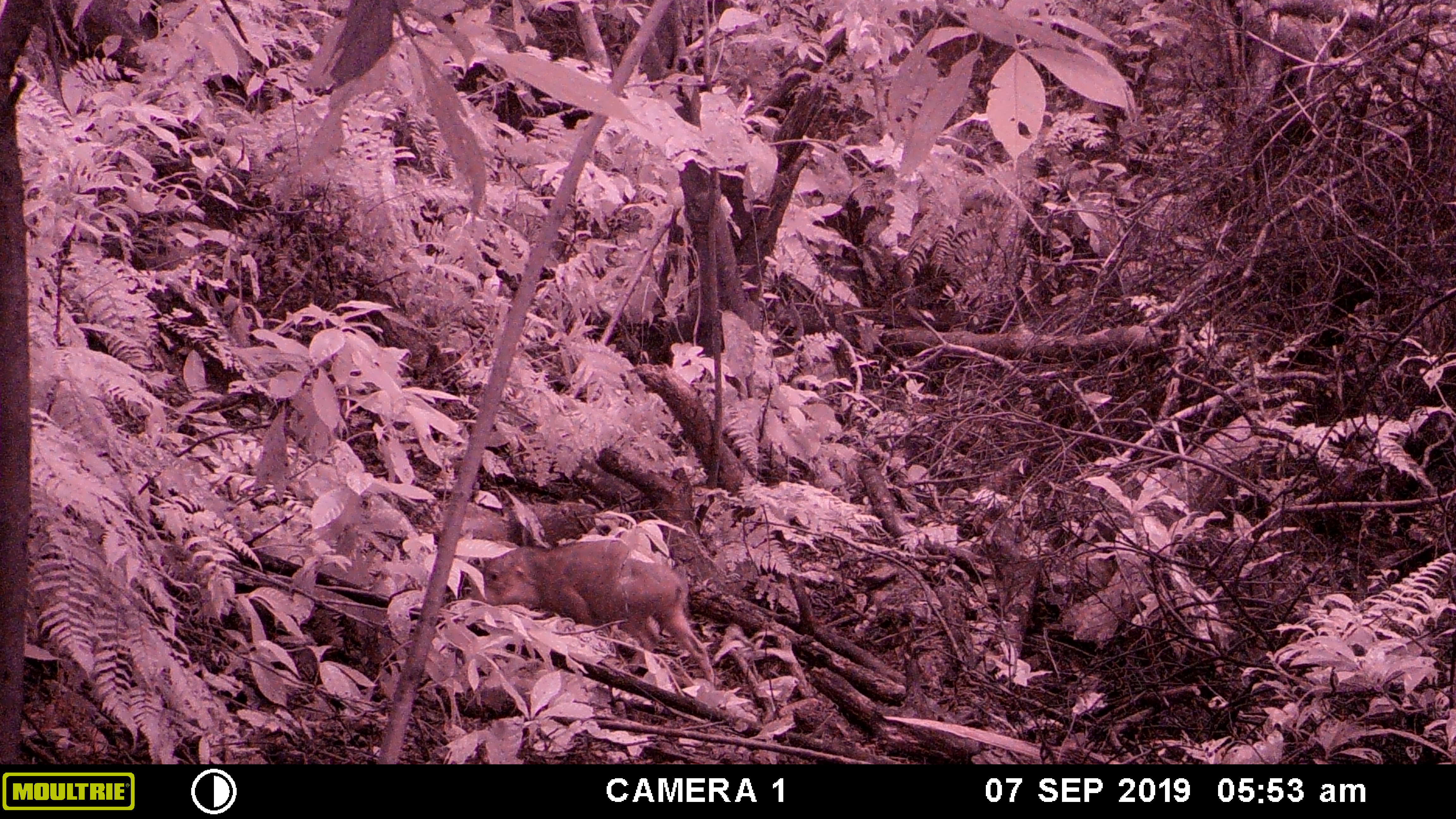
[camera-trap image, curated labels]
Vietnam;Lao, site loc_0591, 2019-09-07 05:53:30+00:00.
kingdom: Animalia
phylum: Chordata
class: Mammalia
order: Artiodactyla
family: Suidae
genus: Sus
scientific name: Sus scrofa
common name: eurasian wild pig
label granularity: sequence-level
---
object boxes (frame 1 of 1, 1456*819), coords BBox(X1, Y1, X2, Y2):
eurasian wild pig: BBox(463, 537, 715, 684)